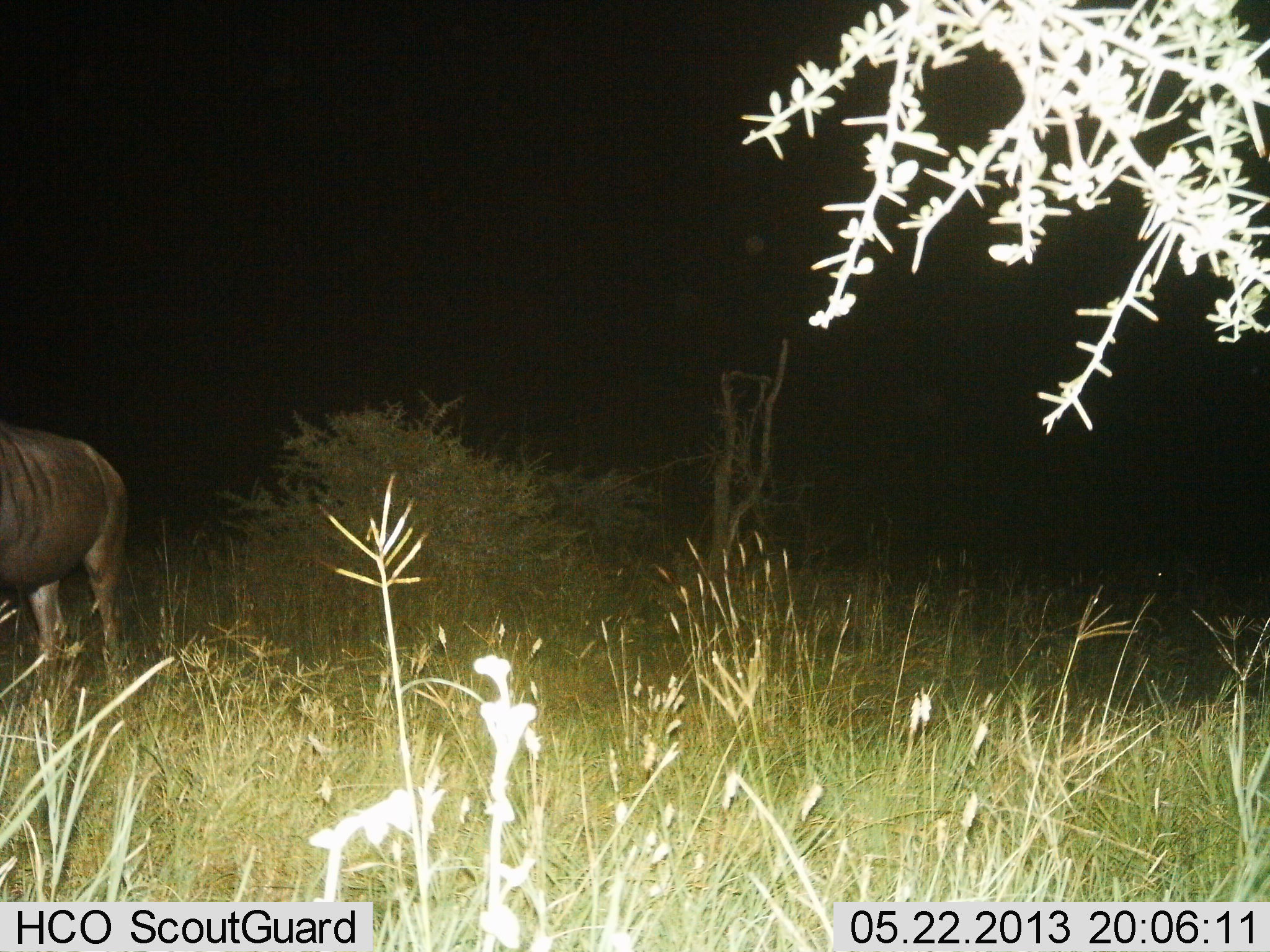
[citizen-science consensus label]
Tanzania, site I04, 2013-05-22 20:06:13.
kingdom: Animalia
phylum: Chordata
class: Mammalia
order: Artiodactyla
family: Bovidae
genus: Connochaetes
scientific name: Connochaetes taurinus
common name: blue wildebeest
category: wildebeest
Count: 1.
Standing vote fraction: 90%.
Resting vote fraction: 0%.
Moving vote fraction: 10%.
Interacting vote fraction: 0%.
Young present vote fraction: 0%.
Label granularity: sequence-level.